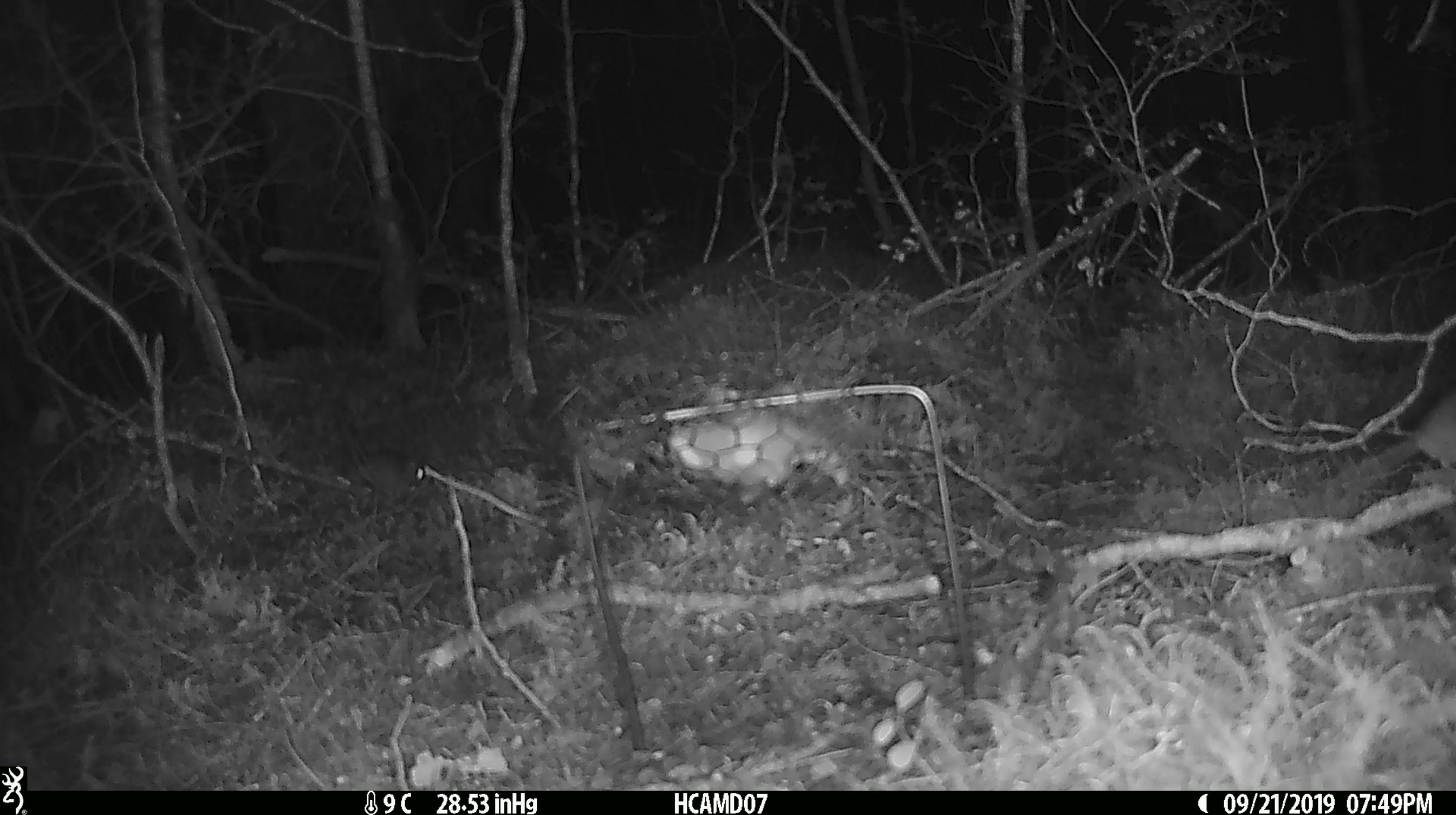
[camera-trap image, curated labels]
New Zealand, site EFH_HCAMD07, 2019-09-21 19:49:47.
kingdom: Animalia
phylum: Chordata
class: Mammalia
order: Rodentia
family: Muridae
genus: Mus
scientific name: Mus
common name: mouse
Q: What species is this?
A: Mouse (Mus).